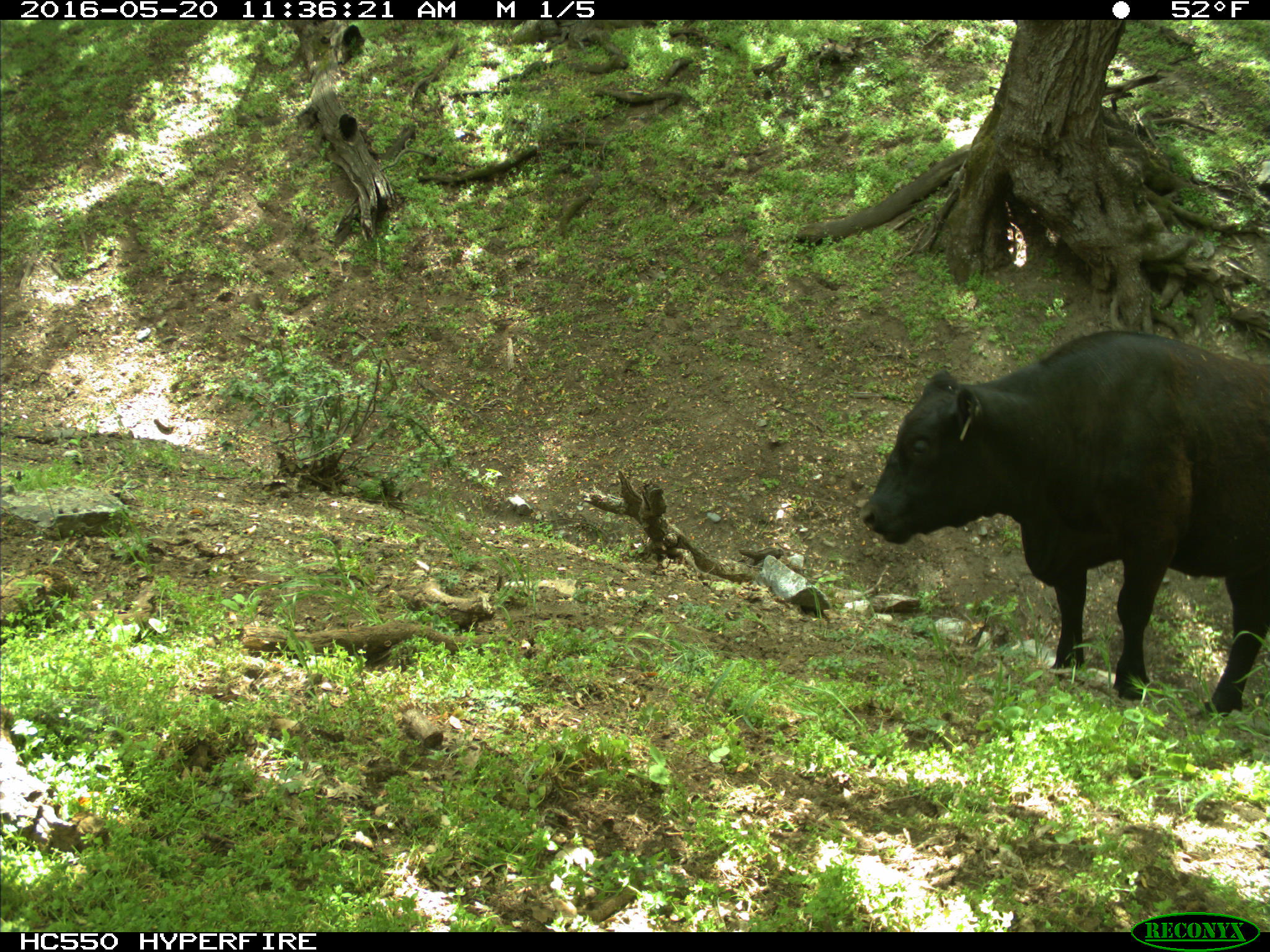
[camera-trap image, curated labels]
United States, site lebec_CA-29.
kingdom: Animalia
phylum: Chordata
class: Mammalia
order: Artiodactyla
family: Bovidae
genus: Bos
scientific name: Bos taurus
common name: domestic cow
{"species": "Bos taurus (domestic cow)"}